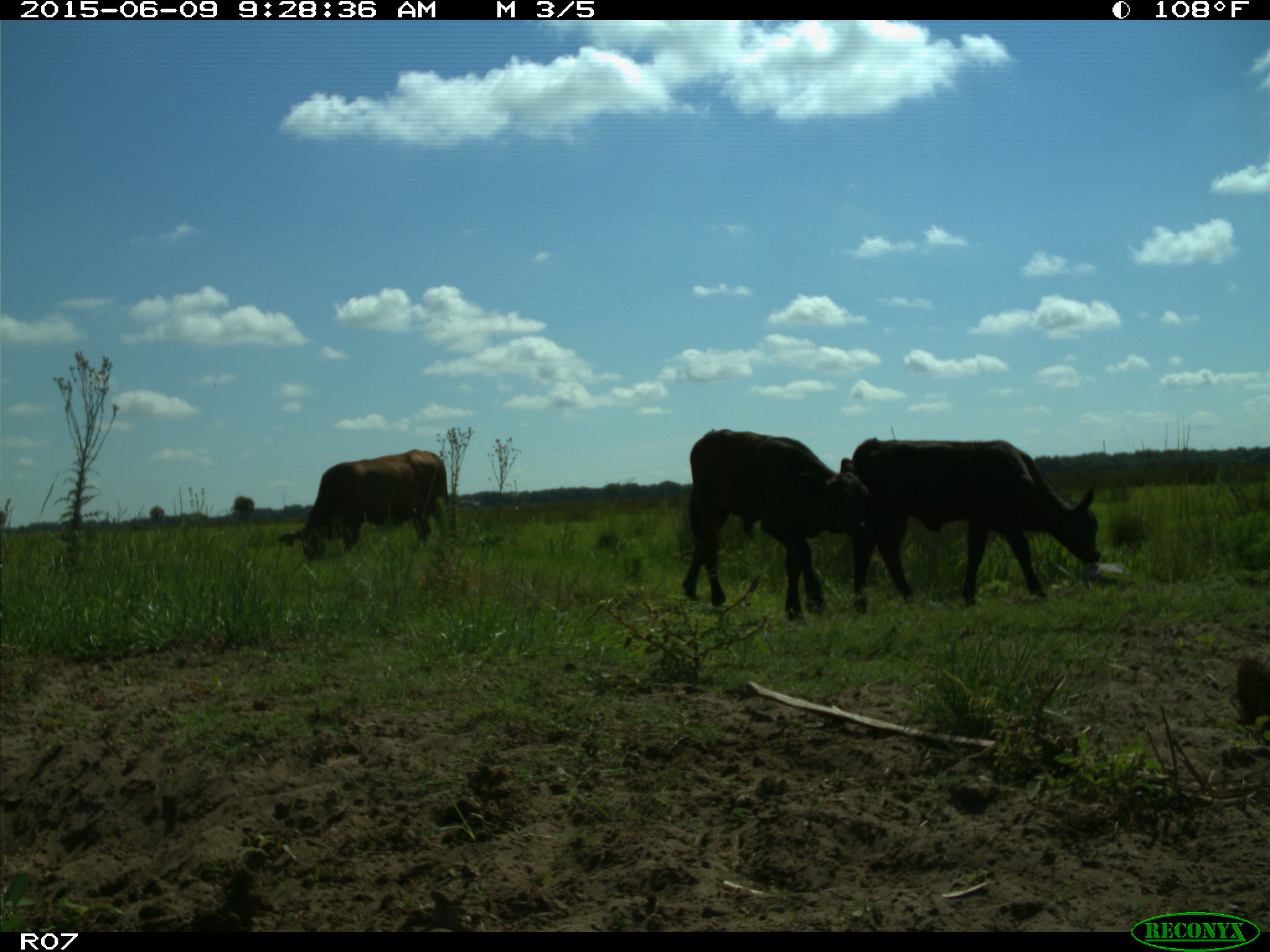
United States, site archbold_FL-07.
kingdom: Animalia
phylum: Chordata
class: Mammalia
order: Artiodactyla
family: Bovidae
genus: Bos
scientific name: Bos taurus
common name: domestic cow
Bos taurus (domestic cow).